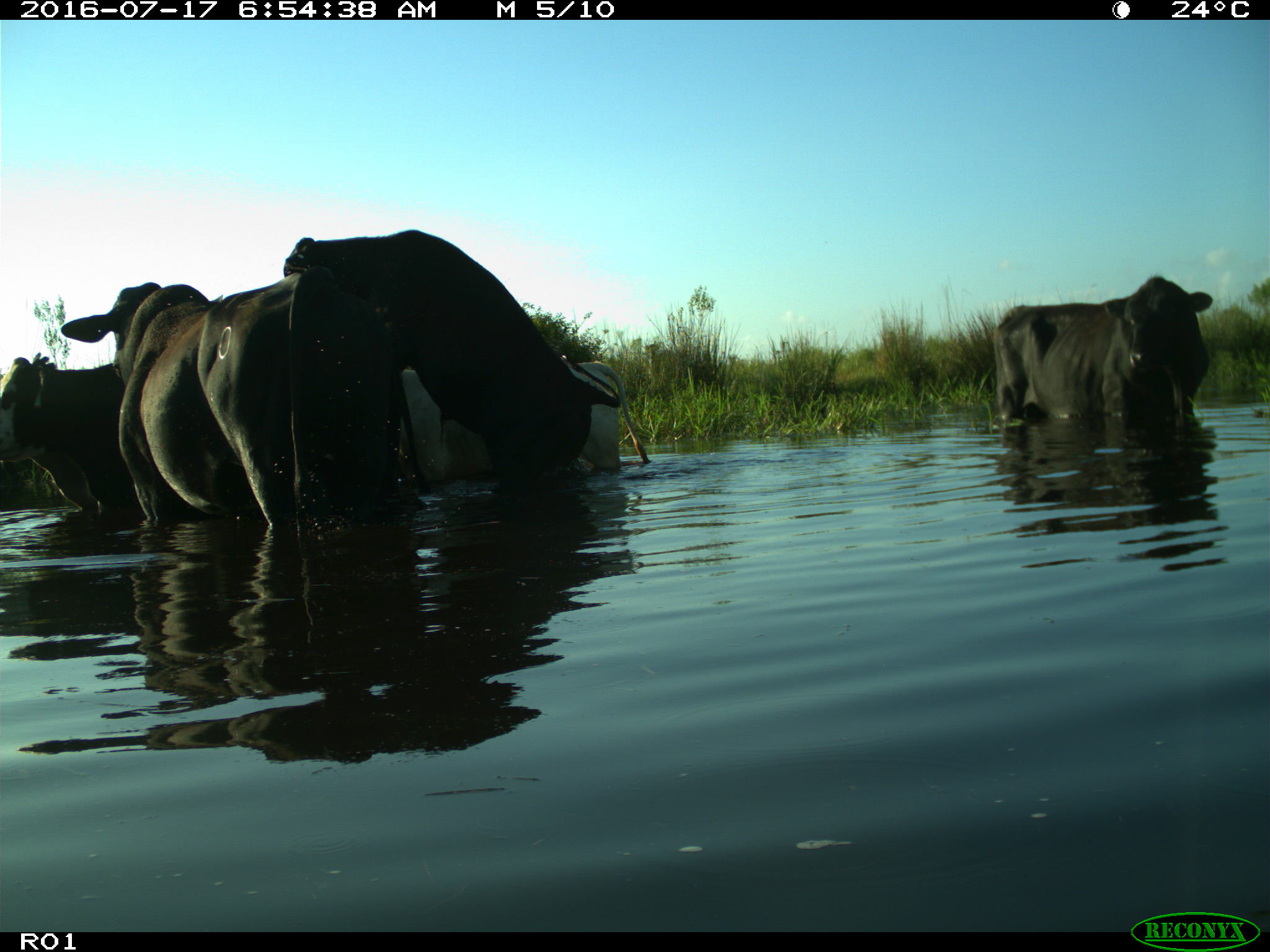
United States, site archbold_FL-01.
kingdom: Animalia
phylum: Chordata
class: Mammalia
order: Artiodactyla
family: Bovidae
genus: Bos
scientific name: Bos taurus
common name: domestic cow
Bos taurus (domestic cow).